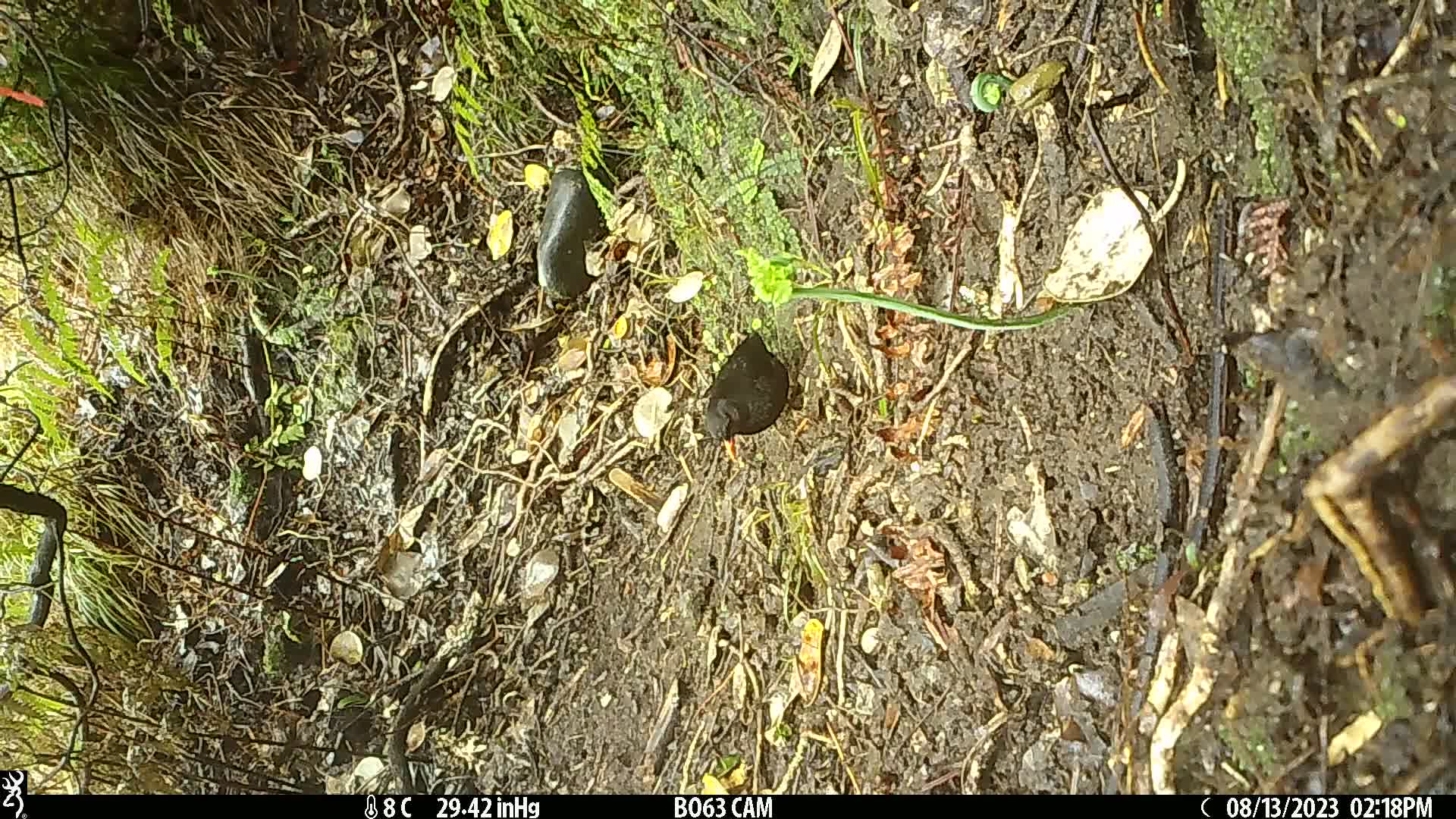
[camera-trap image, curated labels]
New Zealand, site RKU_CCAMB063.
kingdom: Animalia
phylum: Chordata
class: Aves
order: Passeriformes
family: Turdidae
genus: Turdus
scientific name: Turdus merula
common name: eurasian blackbird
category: blackbird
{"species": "blackbird (eurasian blackbird) (Turdus merula)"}